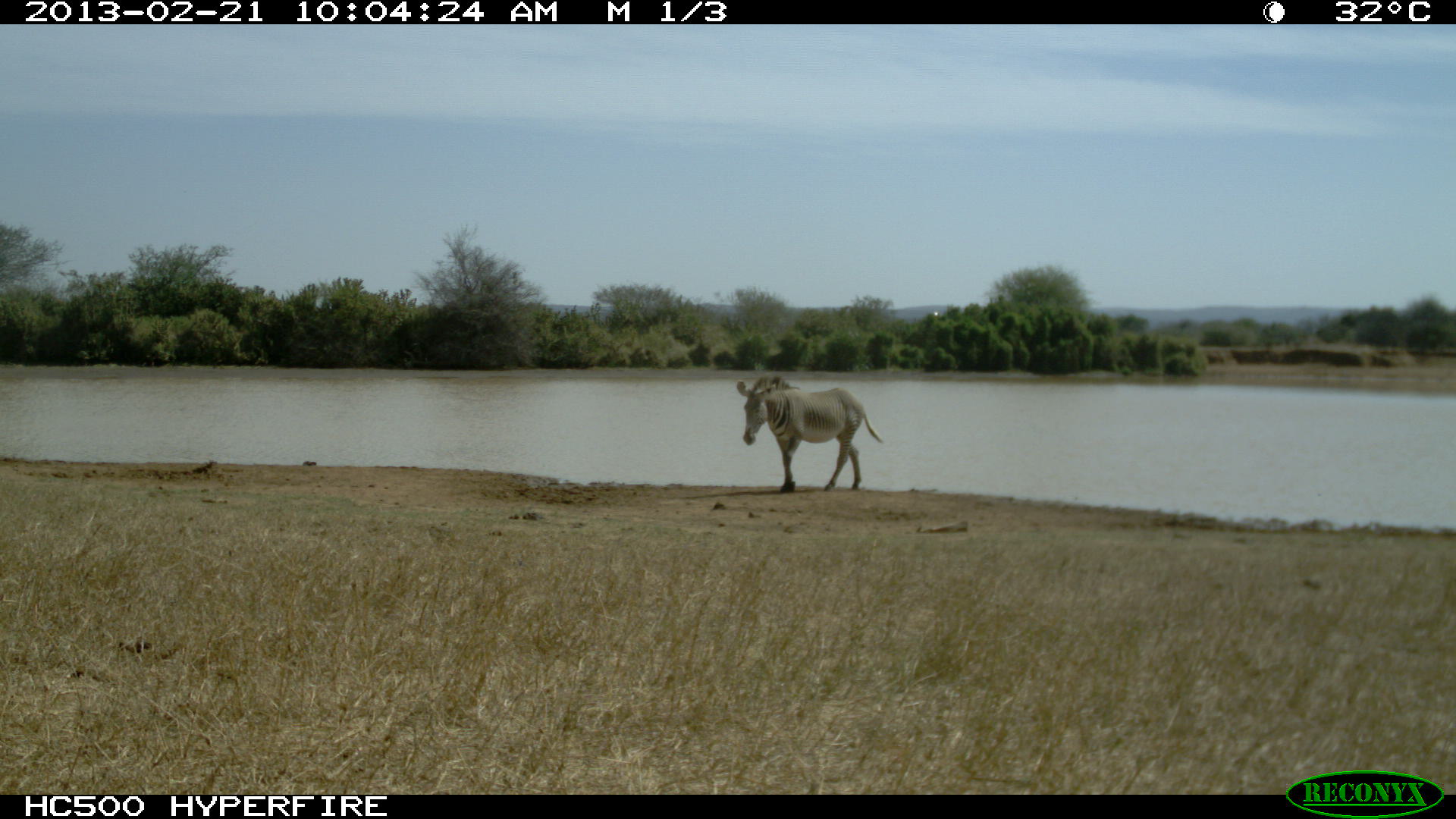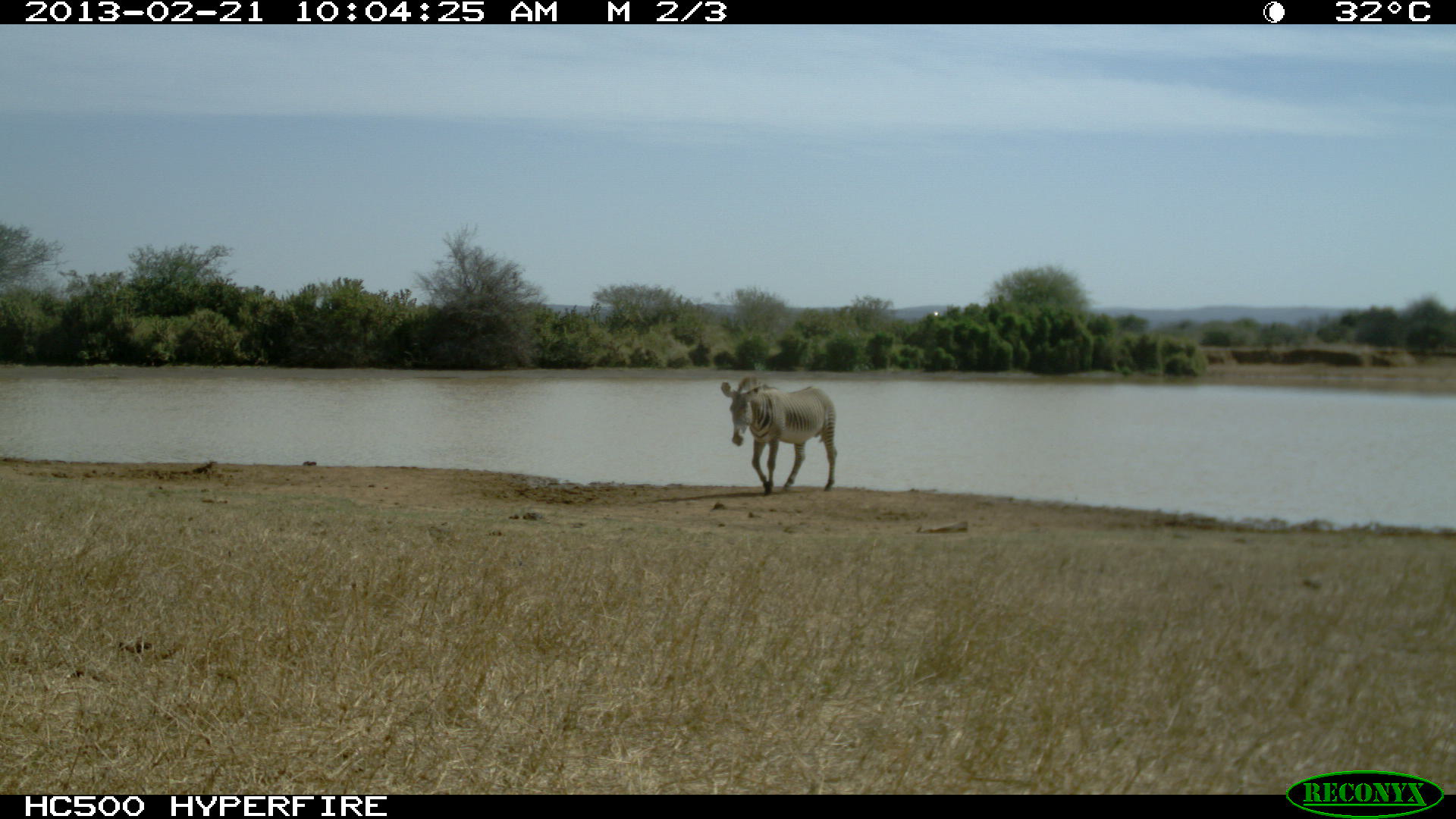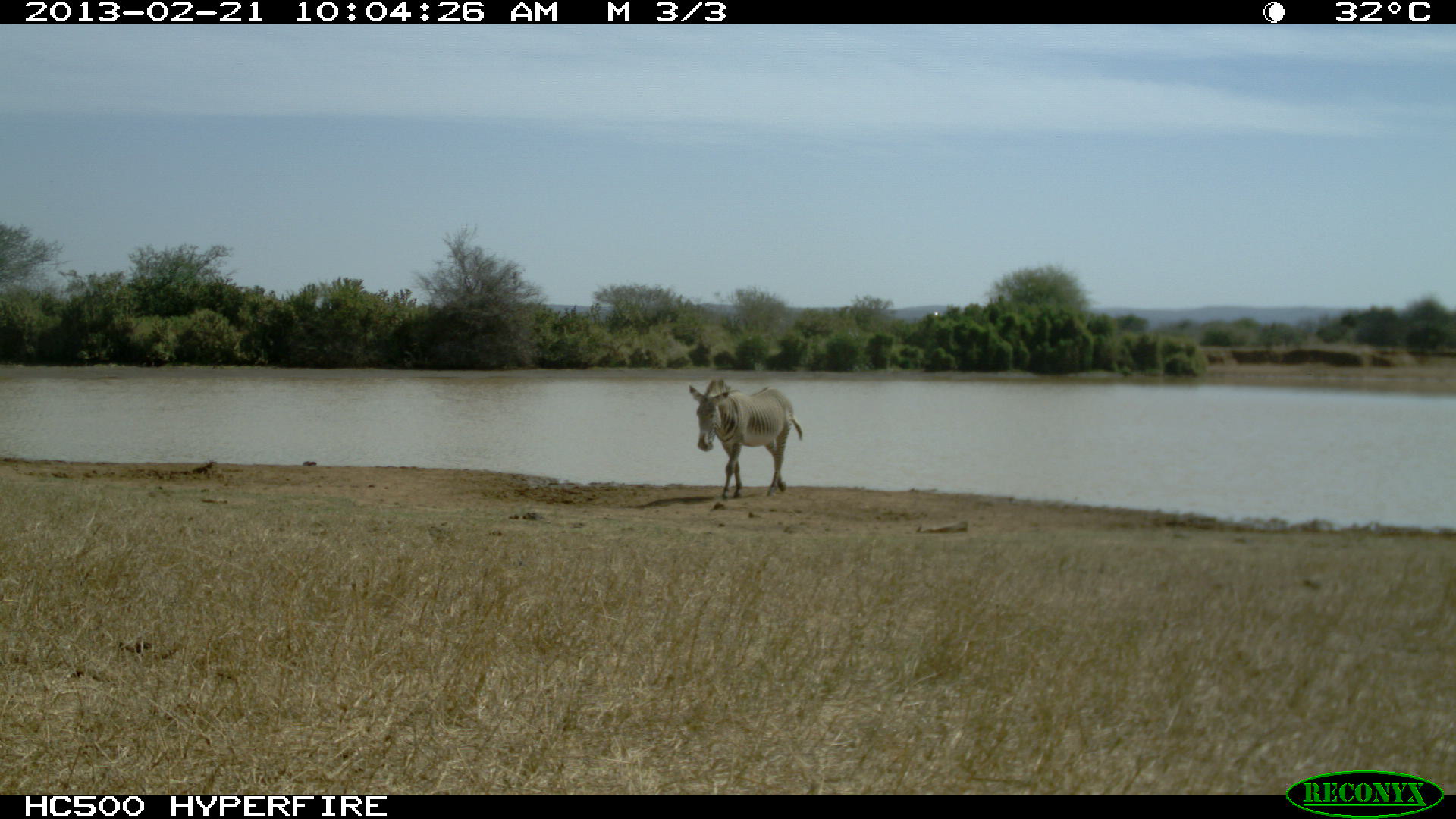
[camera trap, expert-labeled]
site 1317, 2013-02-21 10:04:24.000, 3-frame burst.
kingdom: Animalia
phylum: Chordata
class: Mammalia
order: Perissodactyla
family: Equidae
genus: Equus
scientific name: Equus grevyi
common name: grévy's zebra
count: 1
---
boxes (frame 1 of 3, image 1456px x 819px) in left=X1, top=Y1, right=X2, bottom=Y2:
equus grevyi: left=737, top=375, right=881, bottom=493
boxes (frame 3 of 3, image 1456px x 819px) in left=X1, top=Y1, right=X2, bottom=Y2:
equus grevyi: left=689, top=379, right=803, bottom=499